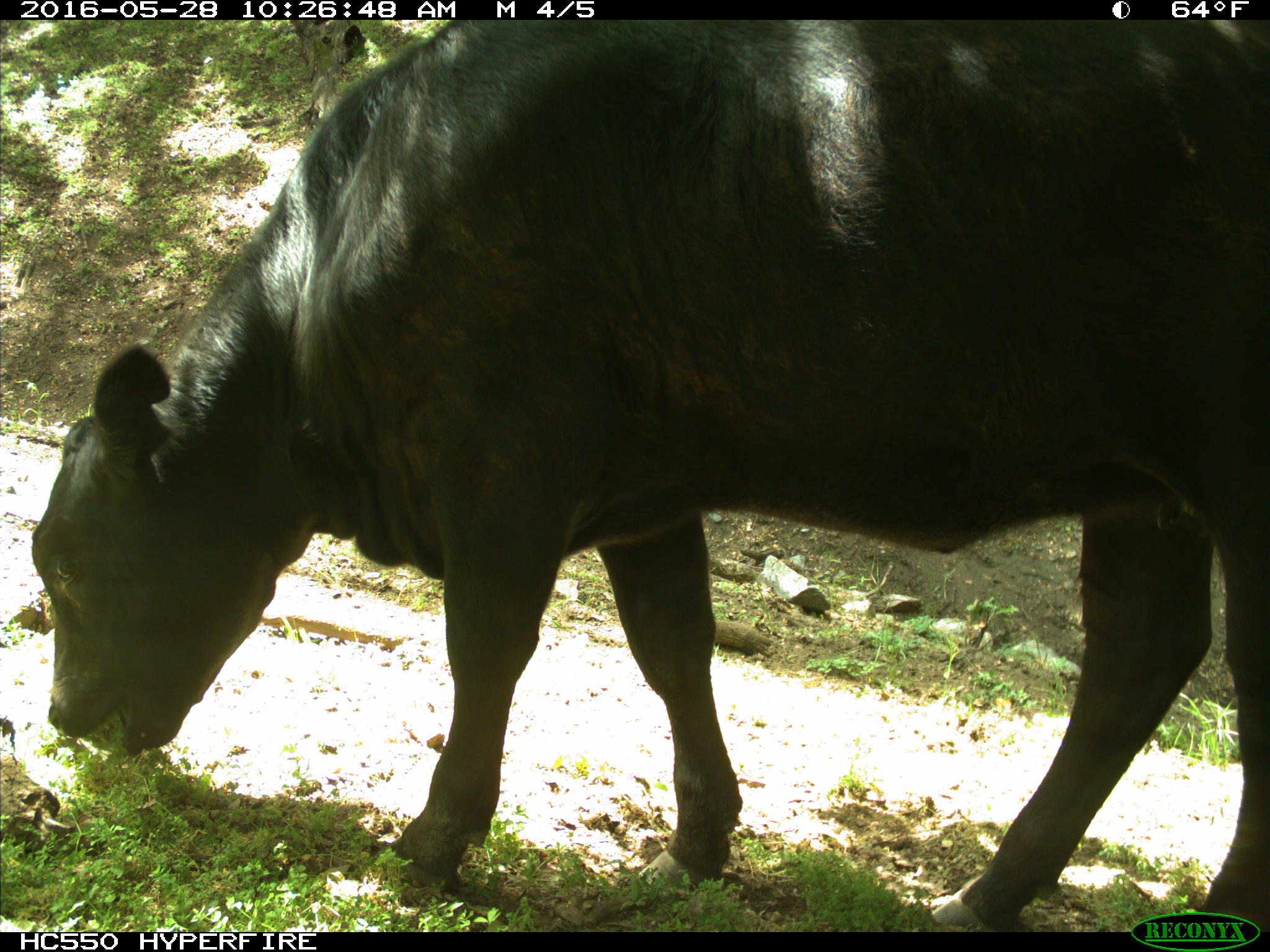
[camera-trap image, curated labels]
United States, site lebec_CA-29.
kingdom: Animalia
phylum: Chordata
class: Mammalia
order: Artiodactyla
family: Bovidae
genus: Bos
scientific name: Bos taurus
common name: domestic cow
Bos taurus (domestic cow).